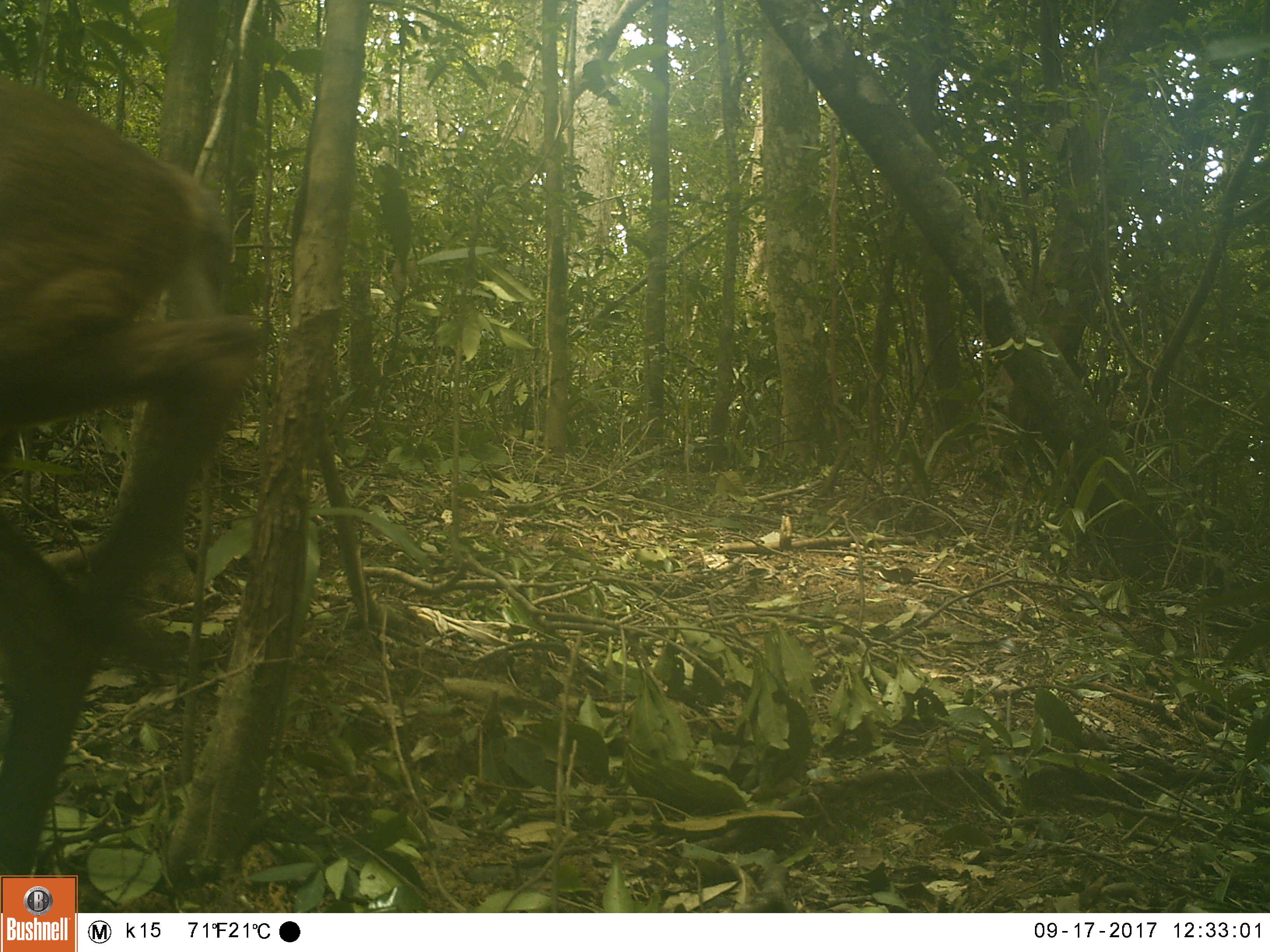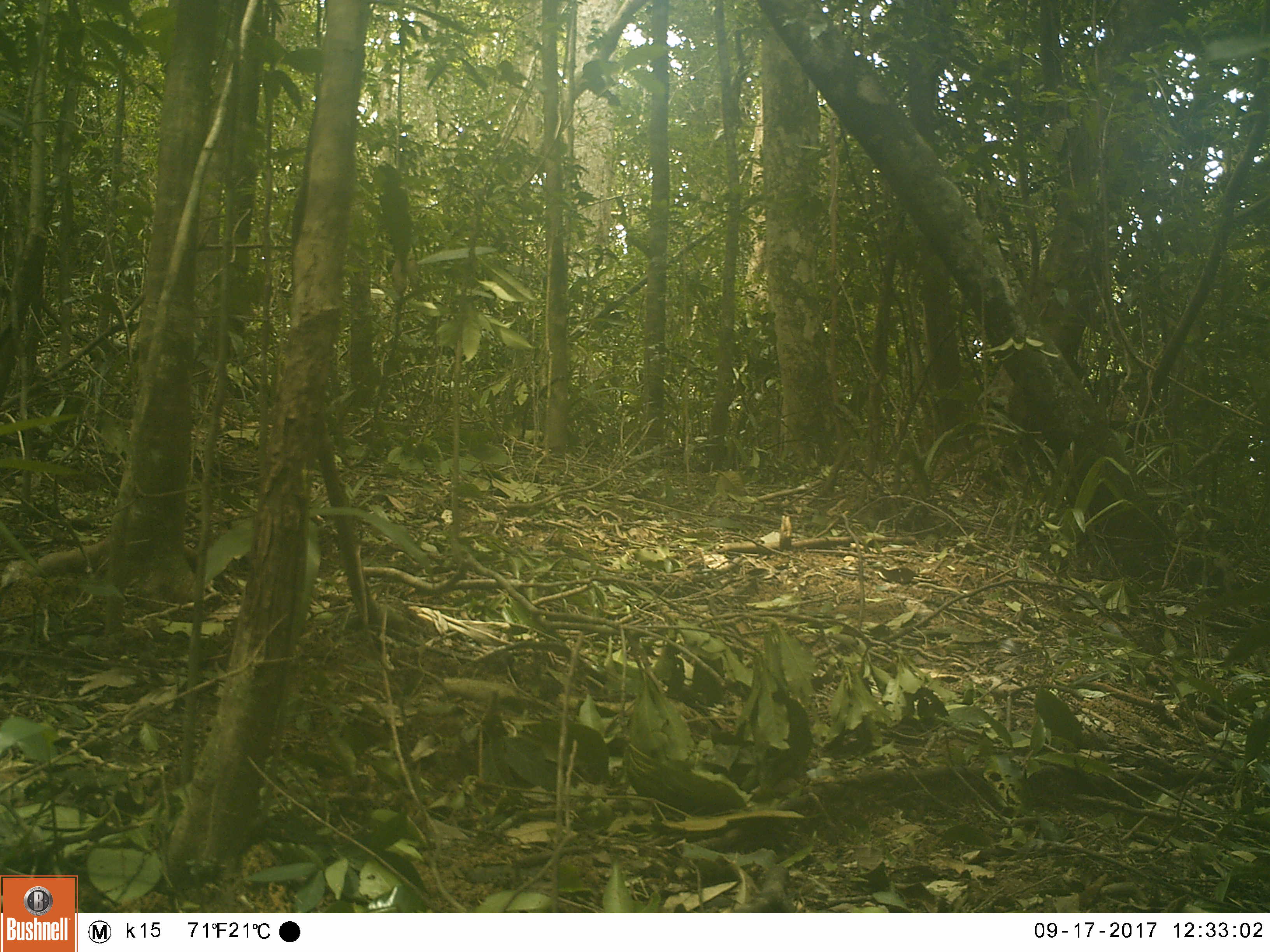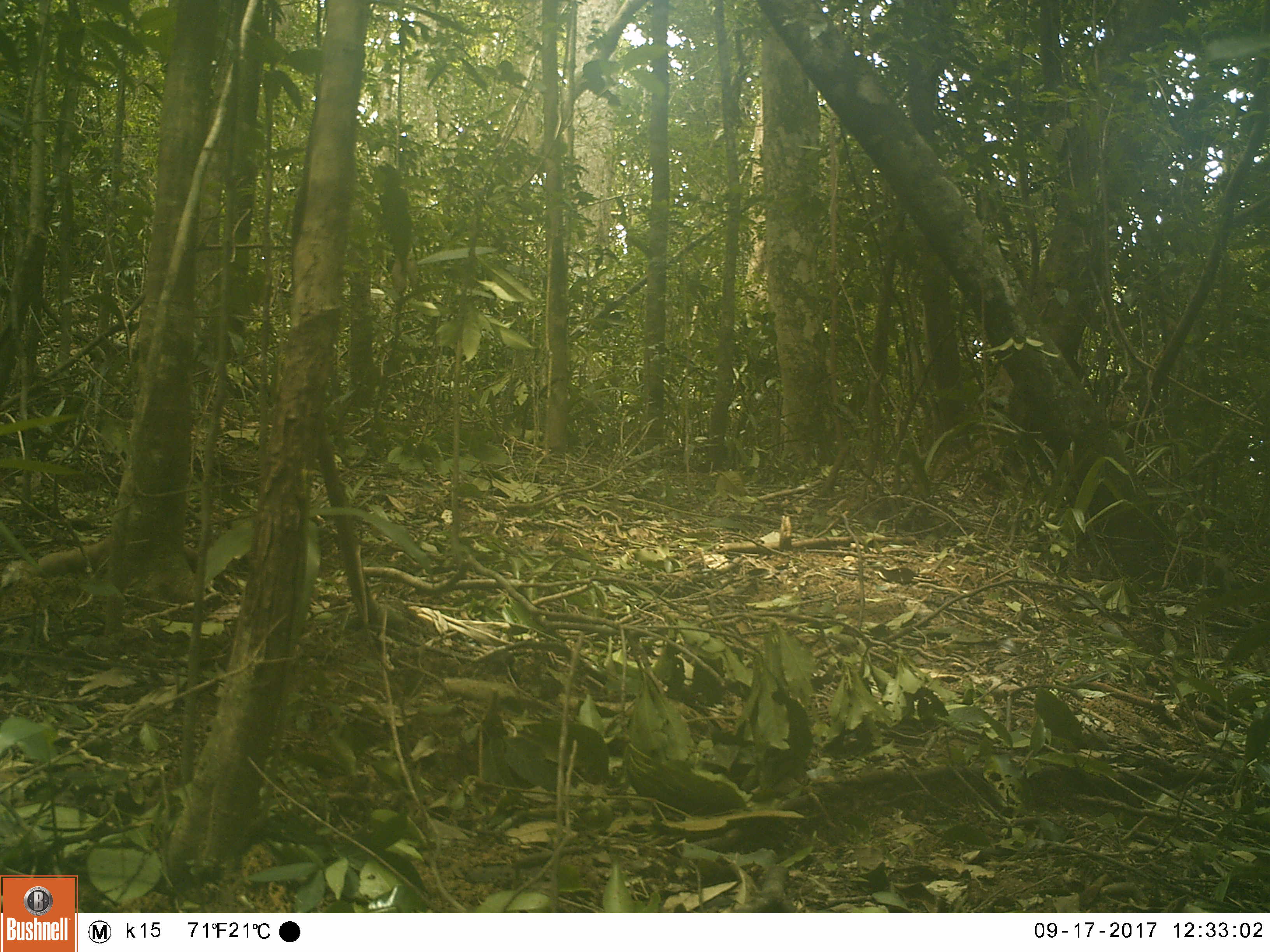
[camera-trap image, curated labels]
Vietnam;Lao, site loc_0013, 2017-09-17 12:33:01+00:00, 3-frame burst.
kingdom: Animalia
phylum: Chordata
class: Mammalia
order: Artiodactyla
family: Cervidae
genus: Muntiacus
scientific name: Muntiacus vuquangensis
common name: large-antlered muntjac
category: large antlered muntjac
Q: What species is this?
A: Large antlered muntjac (large-antlered muntjac) (Muntiacus vuquangensis).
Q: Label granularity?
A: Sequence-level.